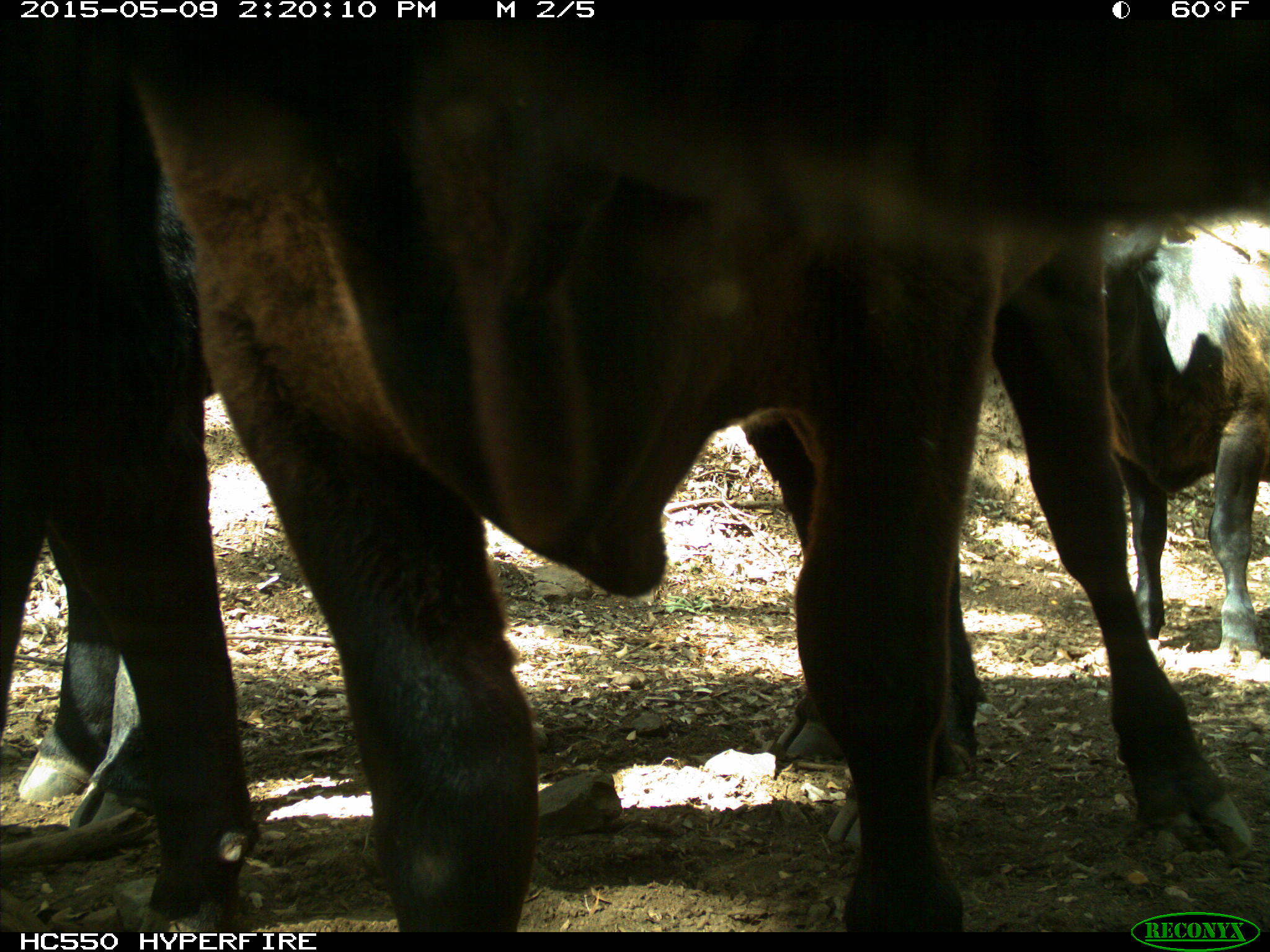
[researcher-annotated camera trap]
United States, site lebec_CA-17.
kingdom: Animalia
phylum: Chordata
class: Mammalia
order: Artiodactyla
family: Bovidae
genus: Bos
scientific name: Bos taurus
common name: domestic cow